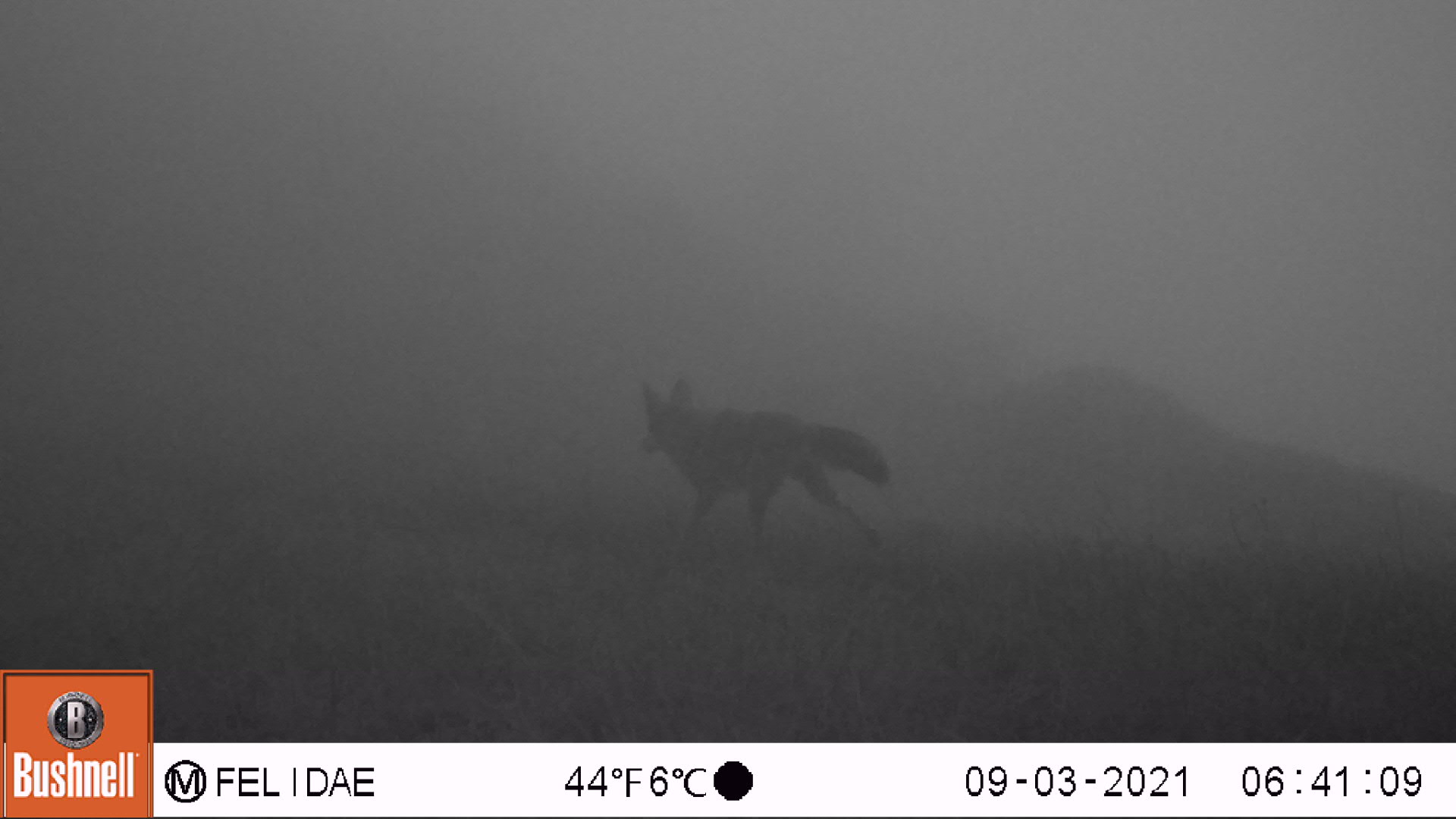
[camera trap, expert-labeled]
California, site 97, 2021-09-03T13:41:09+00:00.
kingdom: Animalia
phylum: Chordata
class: Mammalia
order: Carnivora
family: Canidae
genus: Canis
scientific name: Canis latrans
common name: coyote